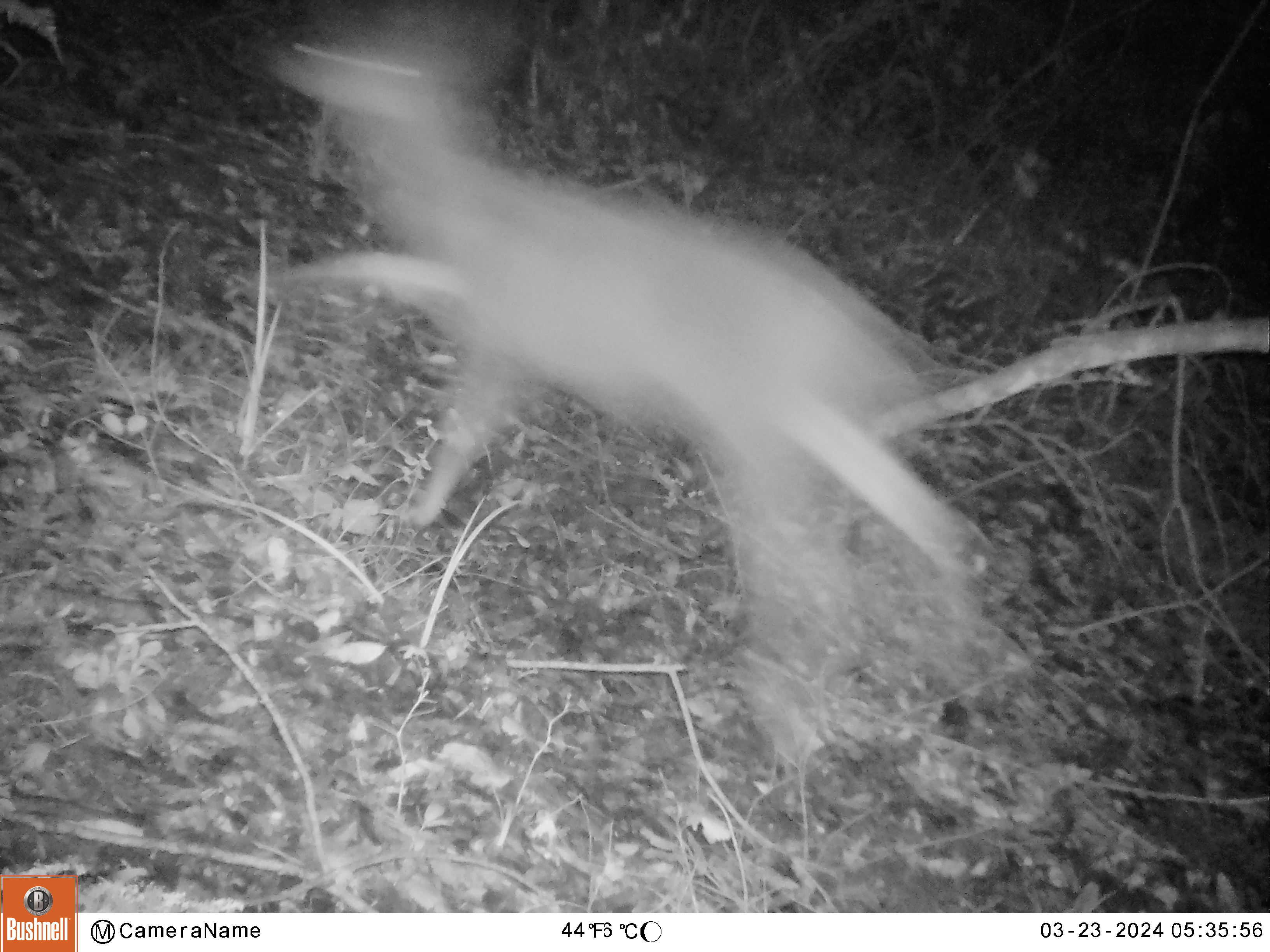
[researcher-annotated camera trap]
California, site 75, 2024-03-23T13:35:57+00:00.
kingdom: Animalia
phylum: Chordata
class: Mammalia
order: Artiodactyla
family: Cervidae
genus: Odocoileus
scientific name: Odocoileus hemionus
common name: mule deer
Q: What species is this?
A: Mule deer (Odocoileus hemionus).